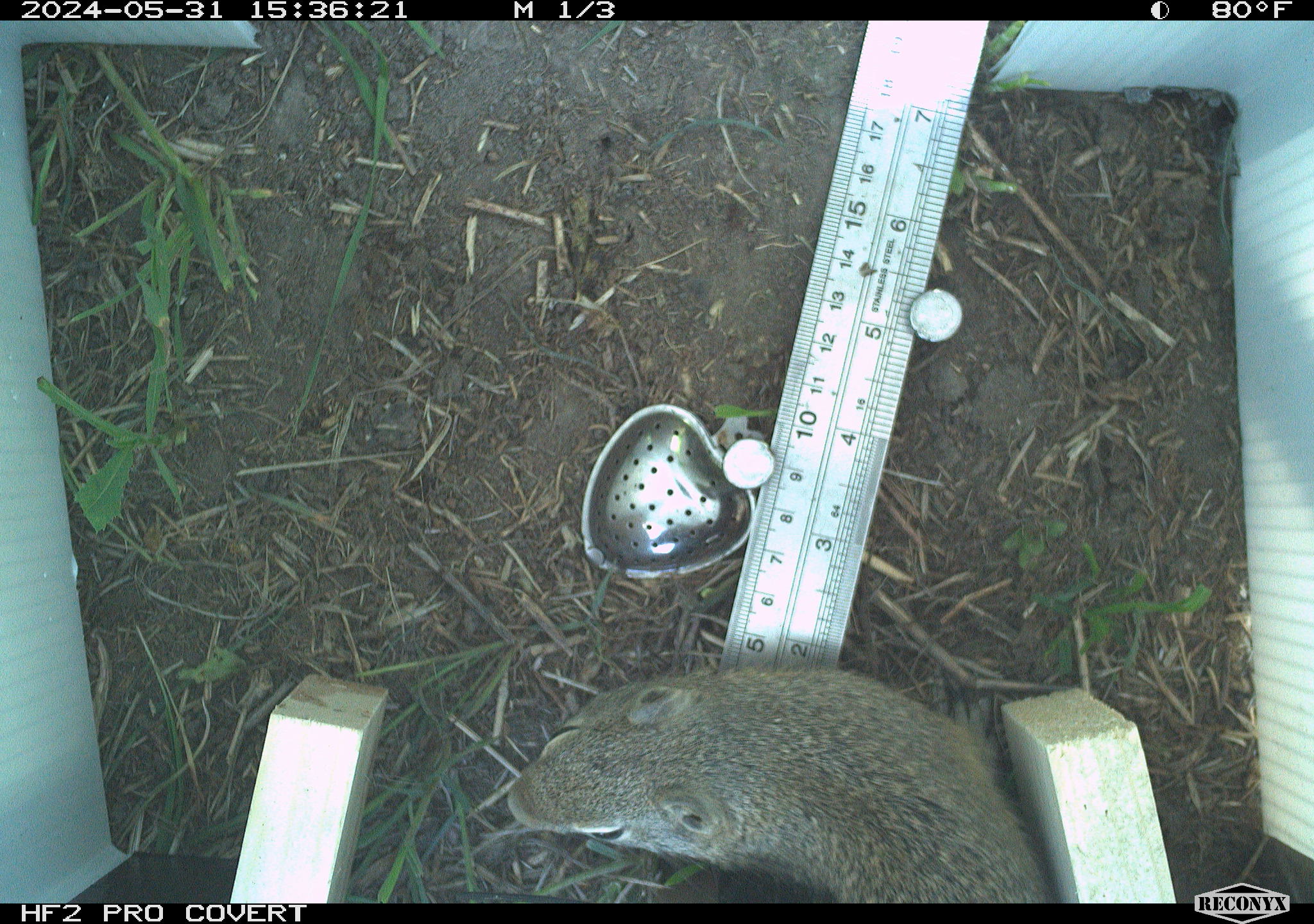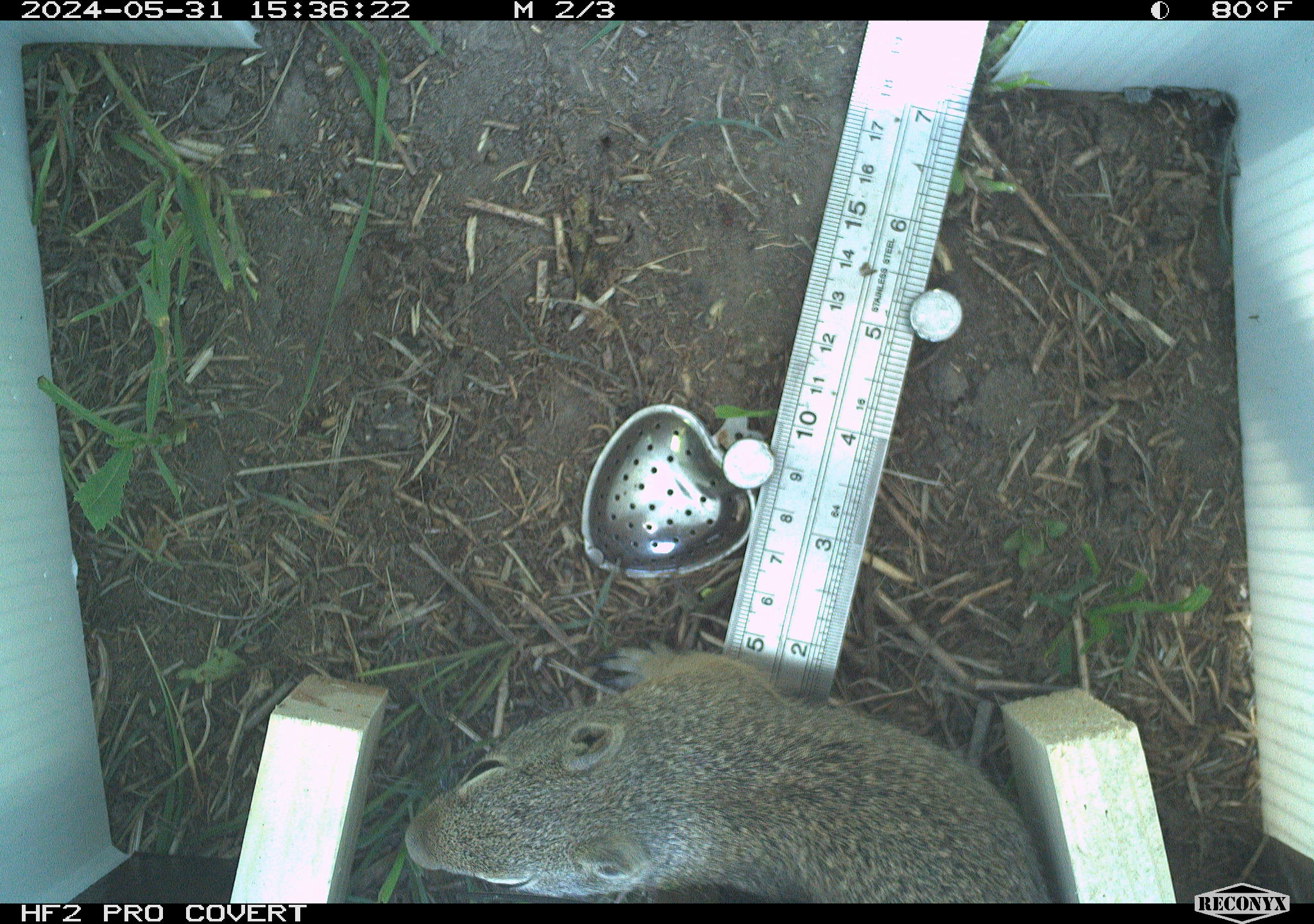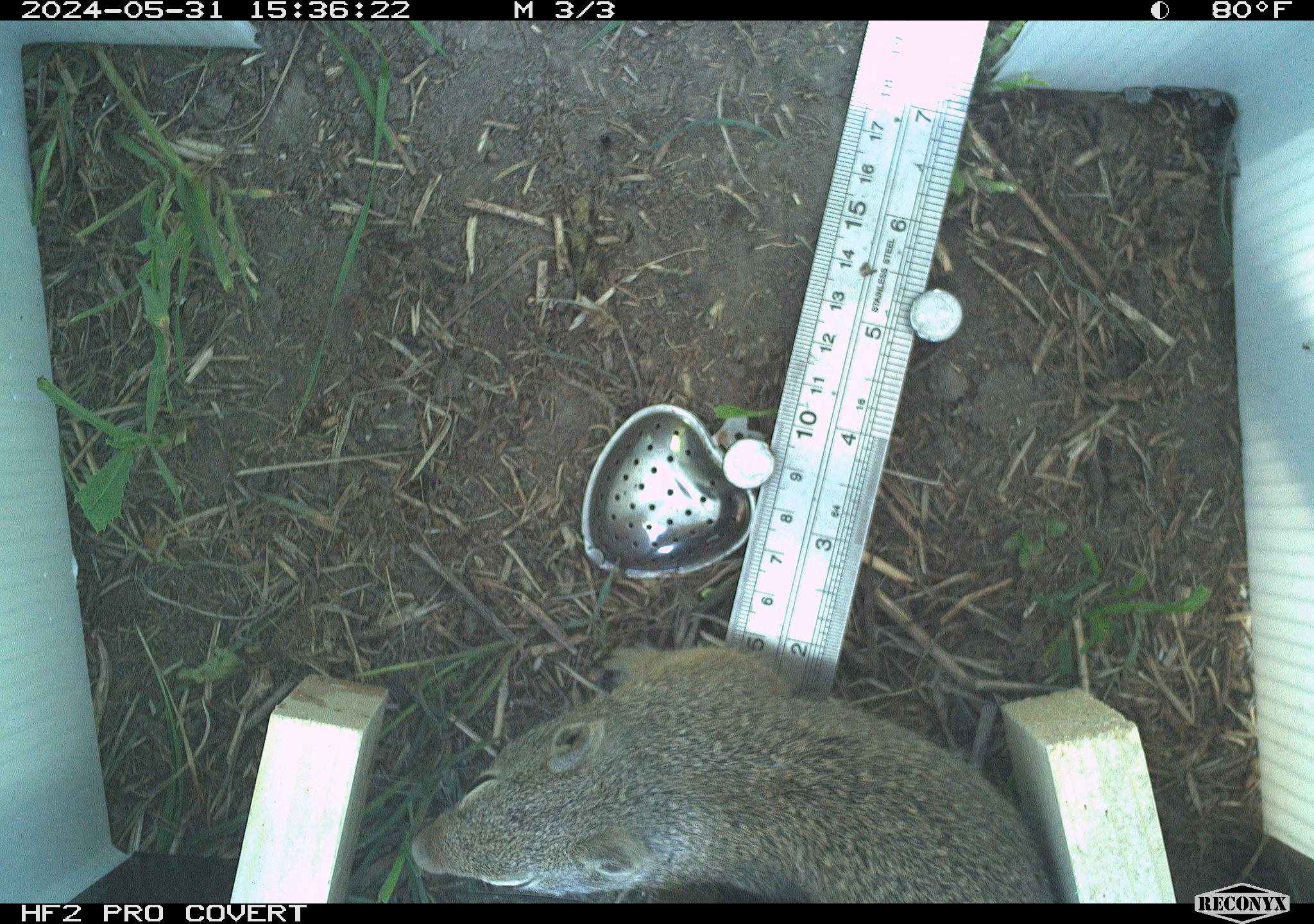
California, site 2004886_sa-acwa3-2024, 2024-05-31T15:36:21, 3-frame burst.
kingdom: Animalia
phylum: Chordata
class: Mammalia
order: Rodentia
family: Sciuridae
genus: Urocitellus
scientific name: Urocitellus beldingi beldingi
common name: belding's ground squirrel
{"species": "belding's ground squirrel (Urocitellus beldingi beldingi)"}